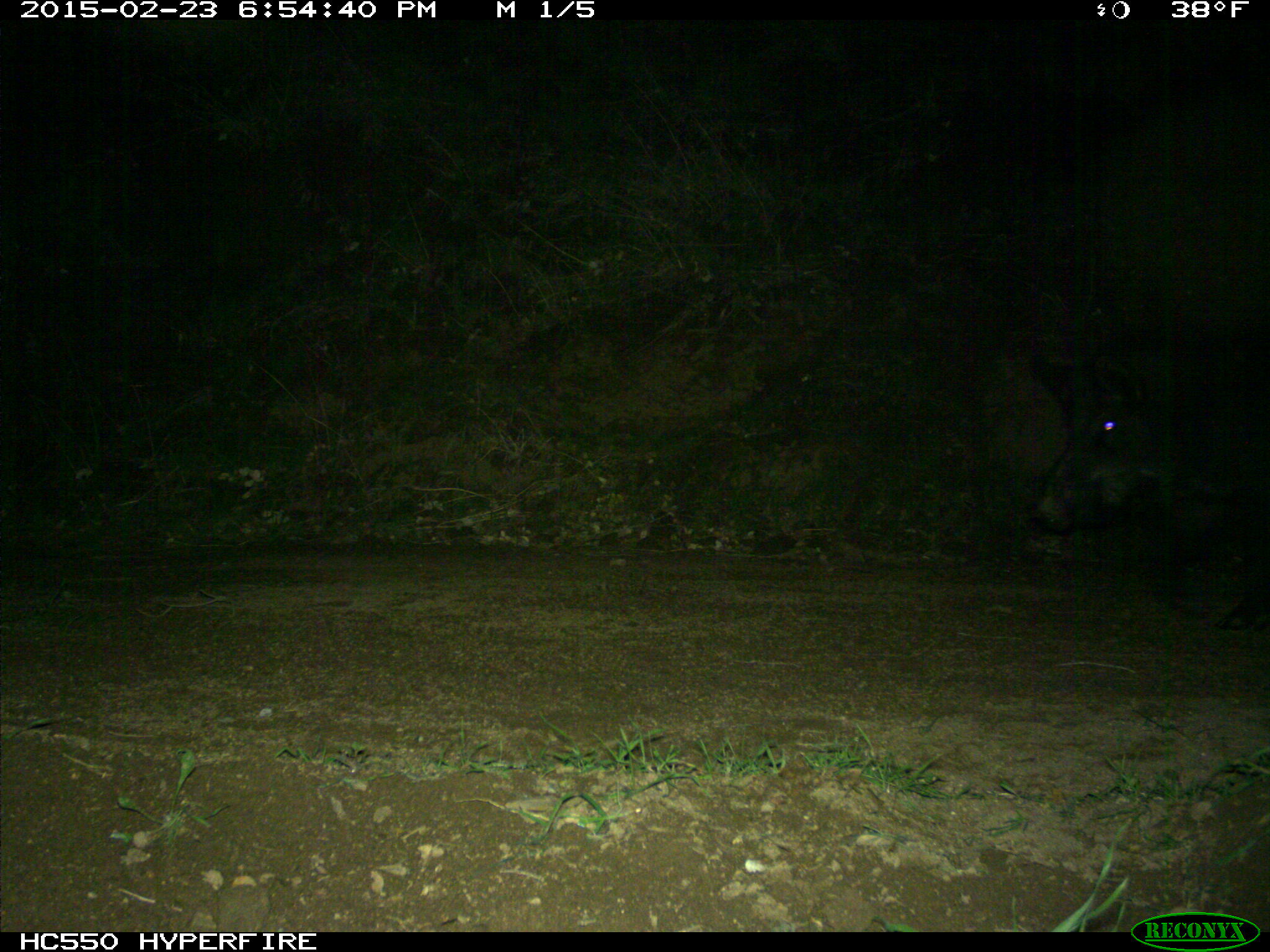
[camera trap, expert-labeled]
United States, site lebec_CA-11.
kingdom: Animalia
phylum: Chordata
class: Mammalia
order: Artiodactyla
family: Suidae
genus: Sus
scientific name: Sus scrofa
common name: wild boar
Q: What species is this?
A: Sus scrofa (wild boar).